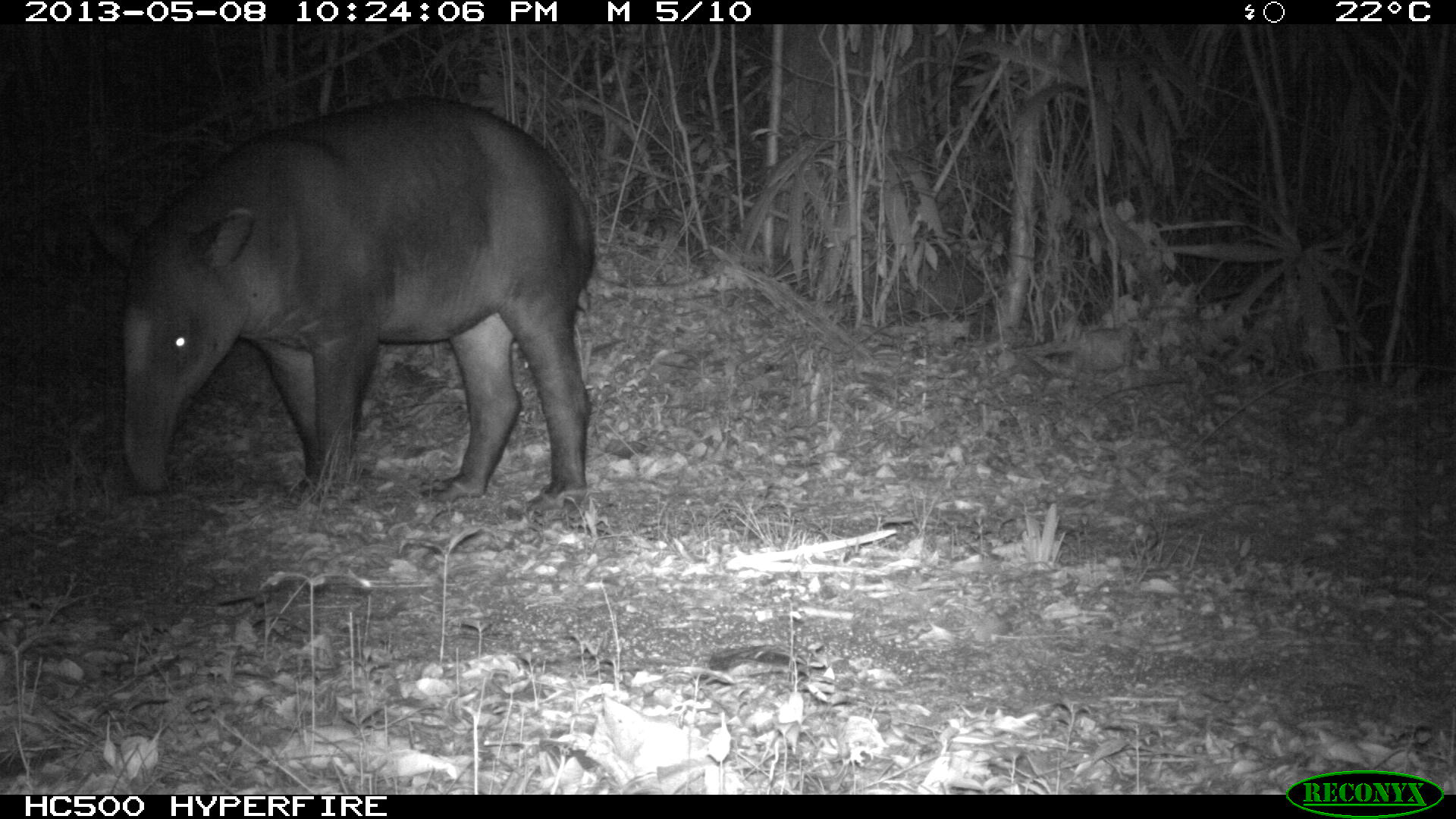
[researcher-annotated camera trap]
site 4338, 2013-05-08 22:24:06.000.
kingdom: Animalia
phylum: Chordata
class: Mammalia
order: Perissodactyla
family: Tapiridae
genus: Tapirus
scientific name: Tapirus bairdii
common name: baird's tapir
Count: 1.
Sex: female.